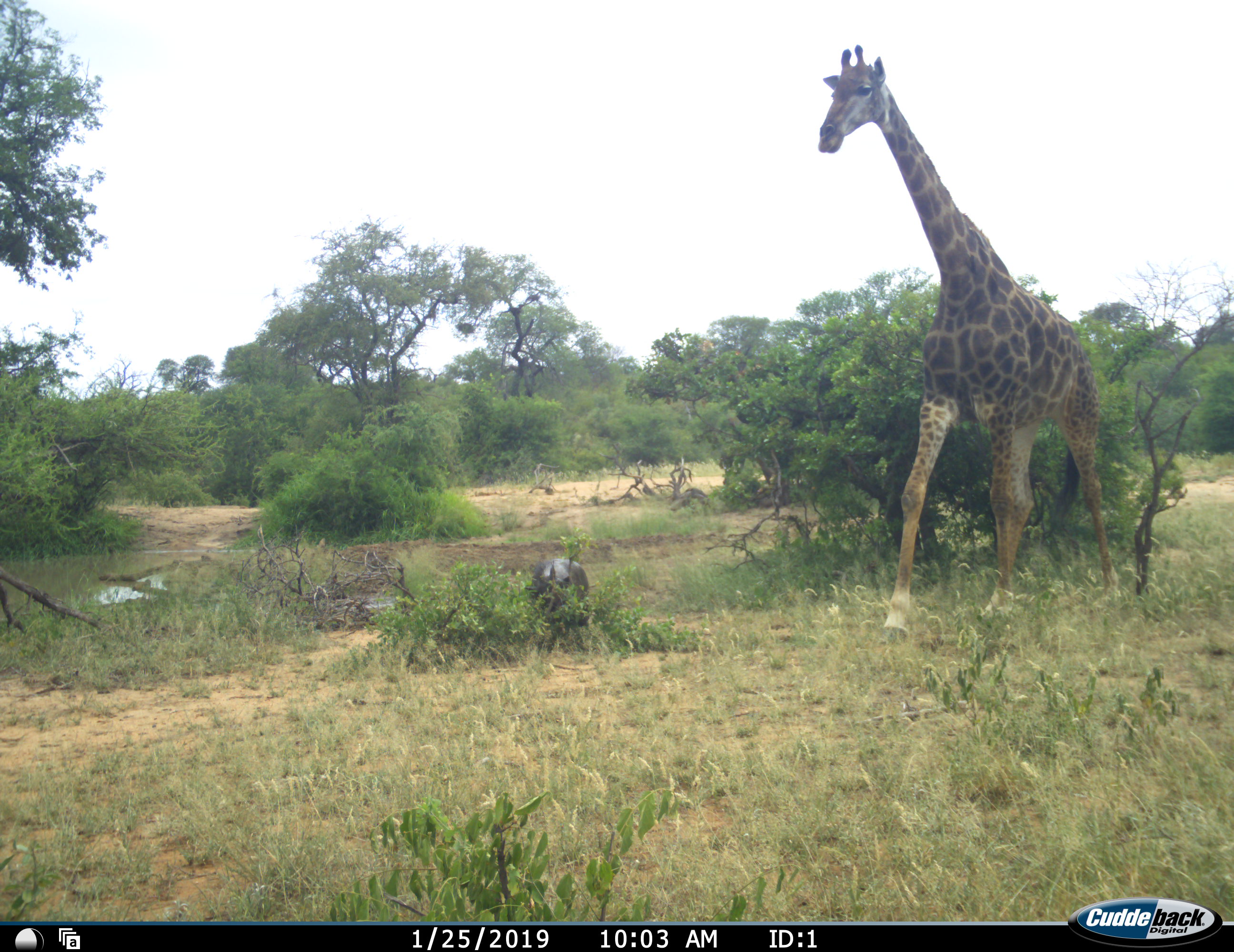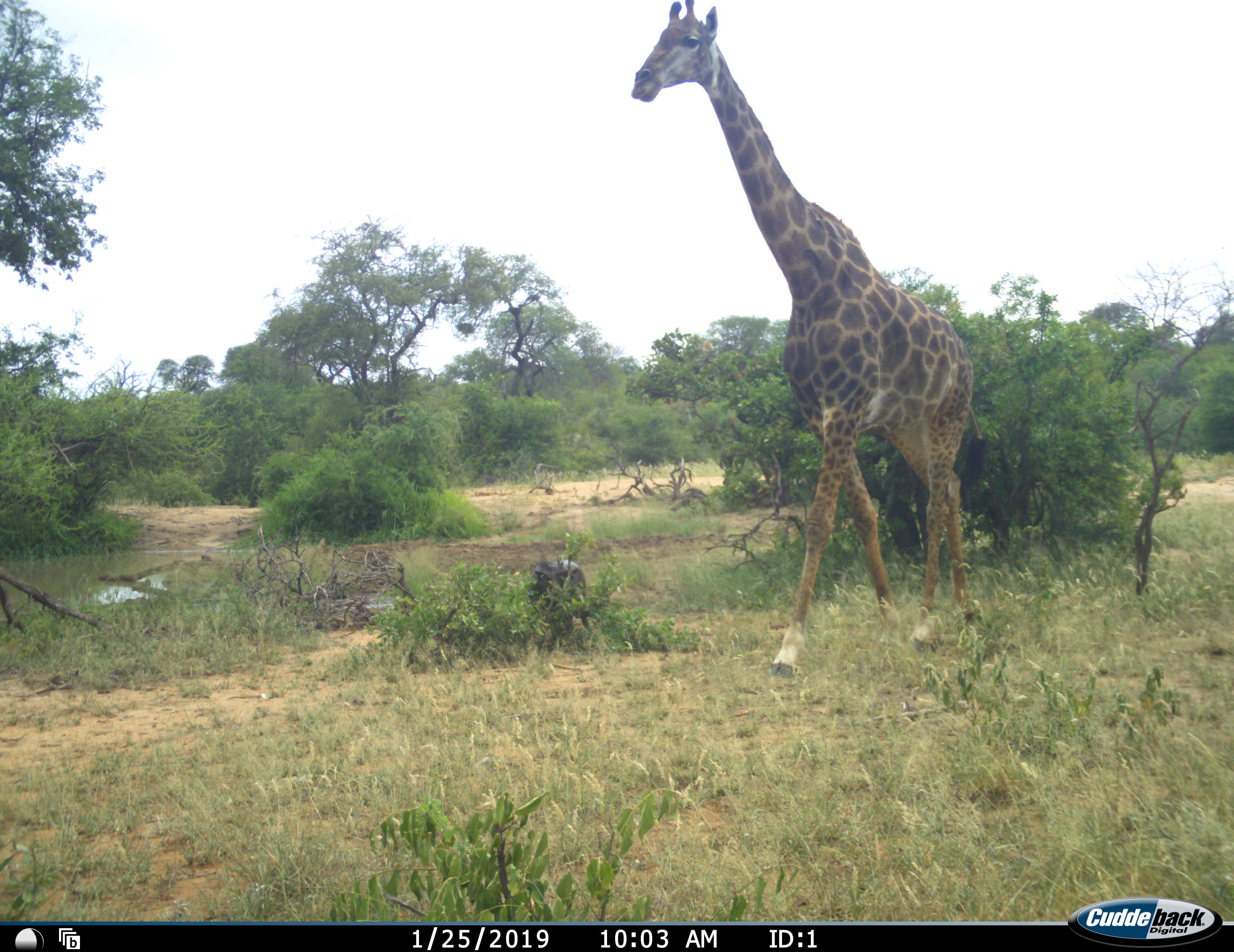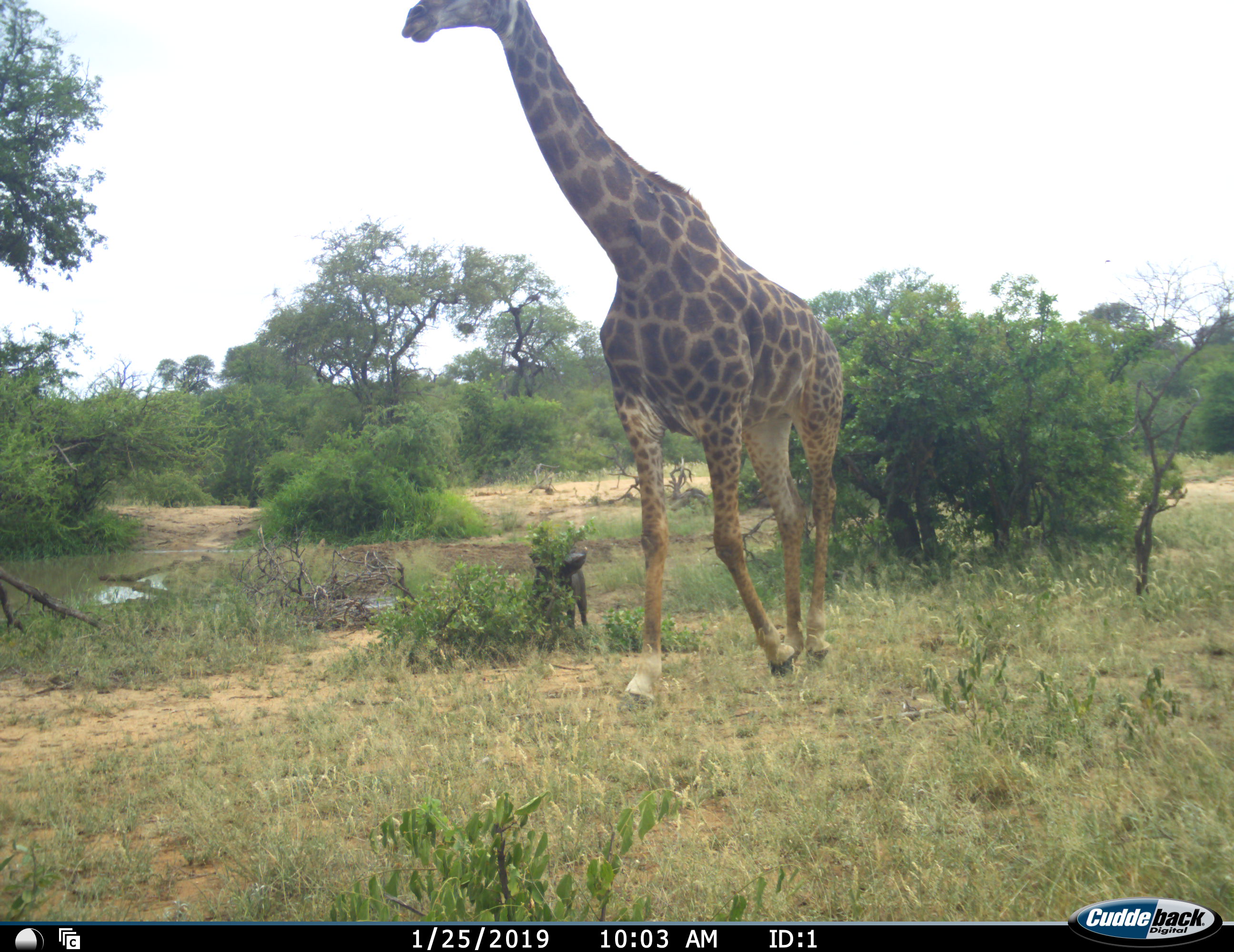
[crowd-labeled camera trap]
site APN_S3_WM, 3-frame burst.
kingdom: Animalia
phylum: Chordata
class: Mammalia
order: Artiodactyla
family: Giraffidae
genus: Giraffa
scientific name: Giraffa camelopardalis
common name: giraffe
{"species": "giraffe (Giraffa camelopardalis)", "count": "1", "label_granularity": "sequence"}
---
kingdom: Animalia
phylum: Chordata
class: Mammalia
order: Artiodactyla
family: Suidae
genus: Phacochoerus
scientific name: Phacochoerus africanus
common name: warthog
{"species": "warthog (Phacochoerus africanus)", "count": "1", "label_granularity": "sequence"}